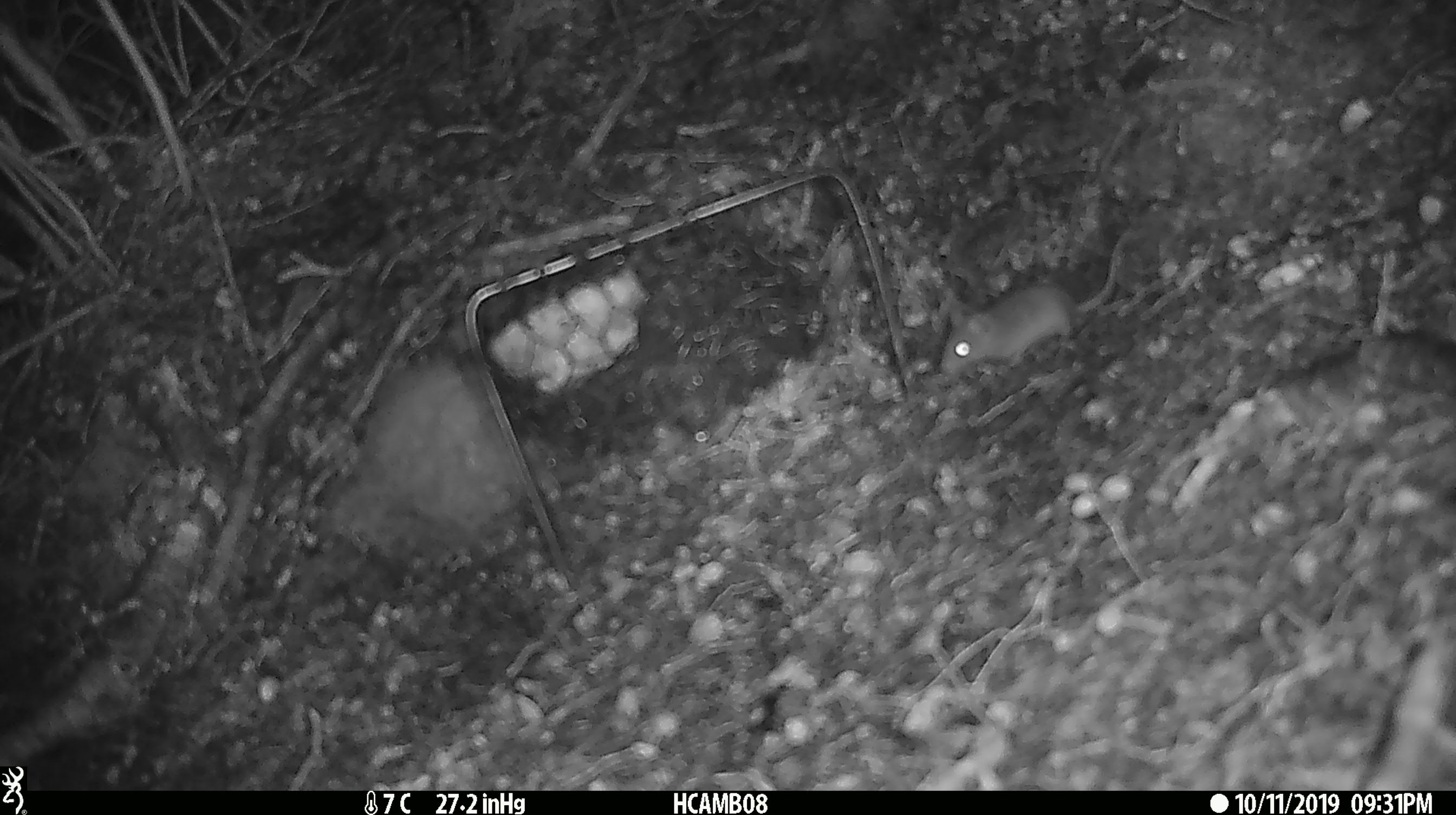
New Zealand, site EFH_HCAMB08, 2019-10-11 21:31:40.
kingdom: Animalia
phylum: Chordata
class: Mammalia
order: Rodentia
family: Muridae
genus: Mus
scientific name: Mus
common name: mouse